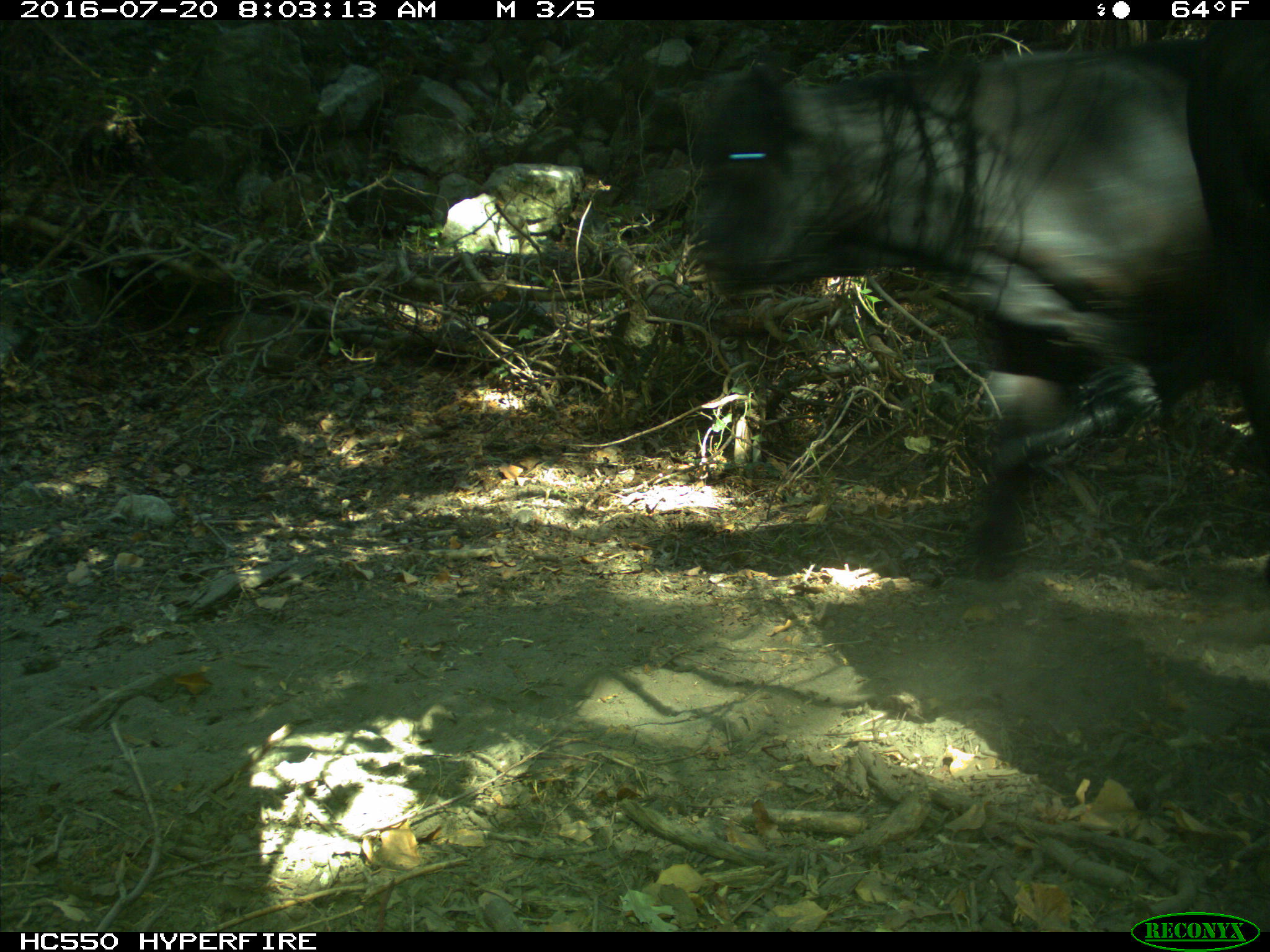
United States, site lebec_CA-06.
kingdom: Animalia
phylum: Chordata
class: Mammalia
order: Artiodactyla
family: Bovidae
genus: Bos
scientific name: Bos taurus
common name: domestic cow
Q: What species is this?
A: Bos taurus (domestic cow).